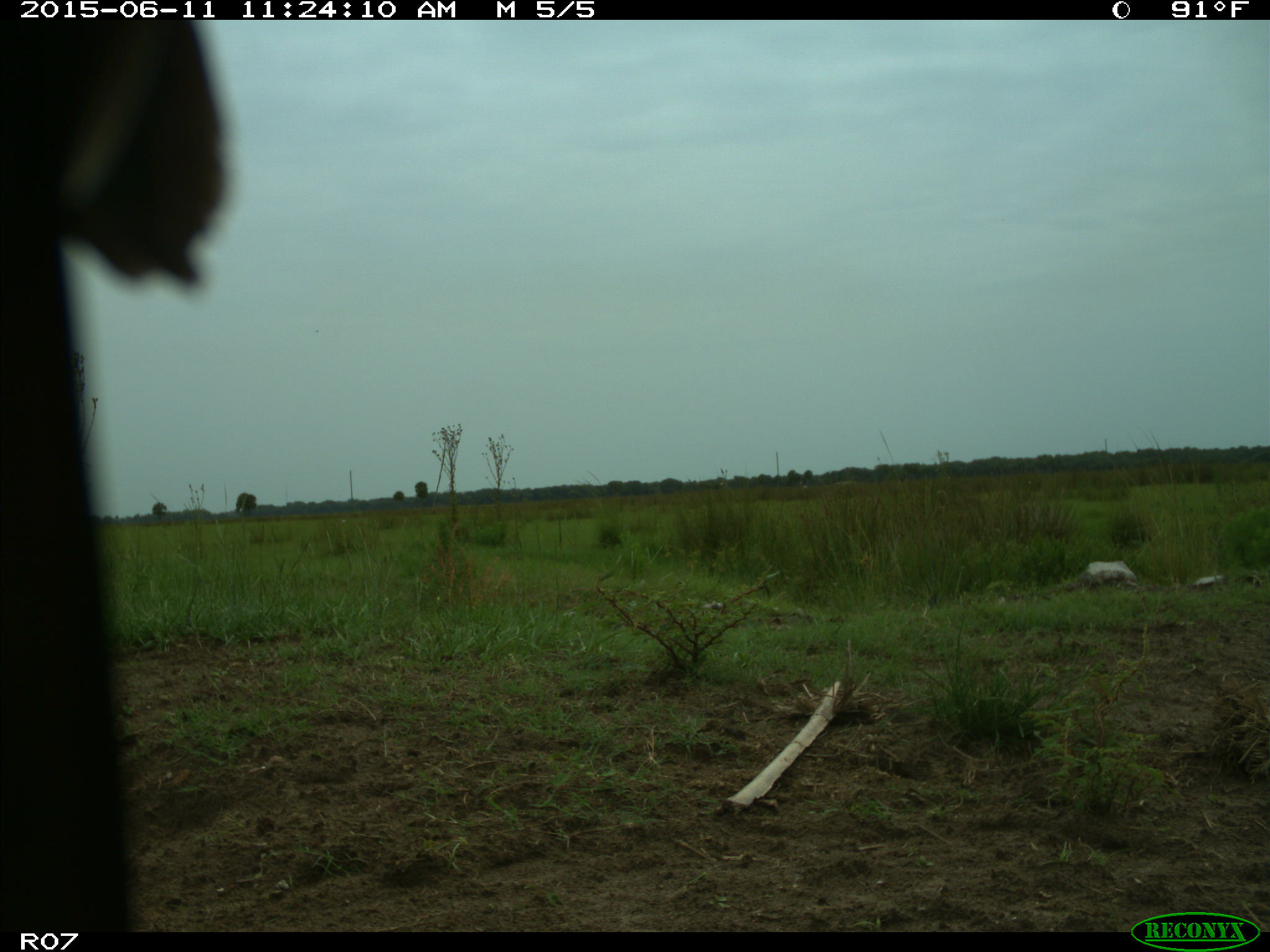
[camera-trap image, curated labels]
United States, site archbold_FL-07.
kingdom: Animalia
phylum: Chordata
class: Mammalia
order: Artiodactyla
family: Bovidae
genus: Bos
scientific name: Bos taurus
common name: domestic cow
Bos taurus (domestic cow).